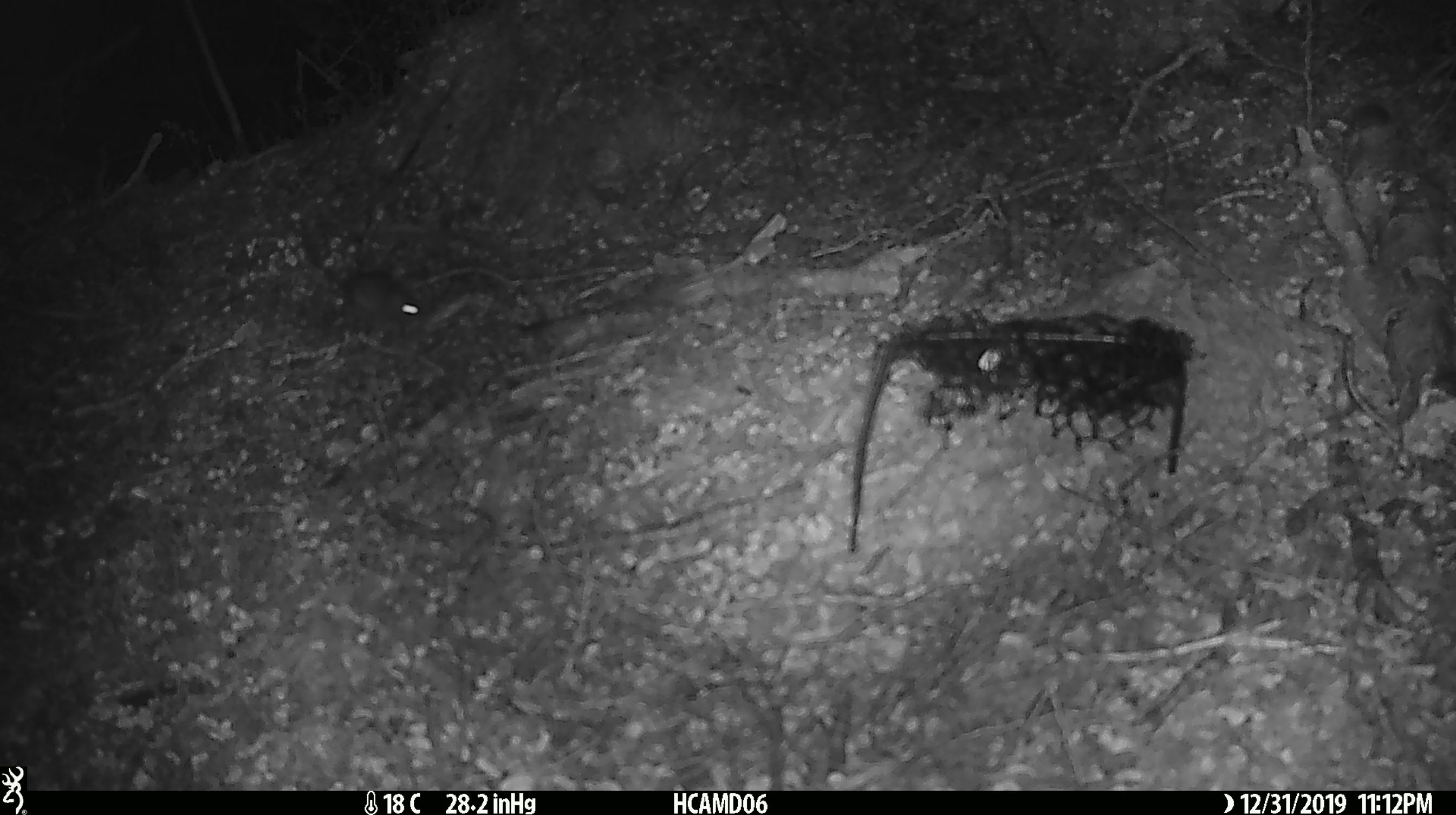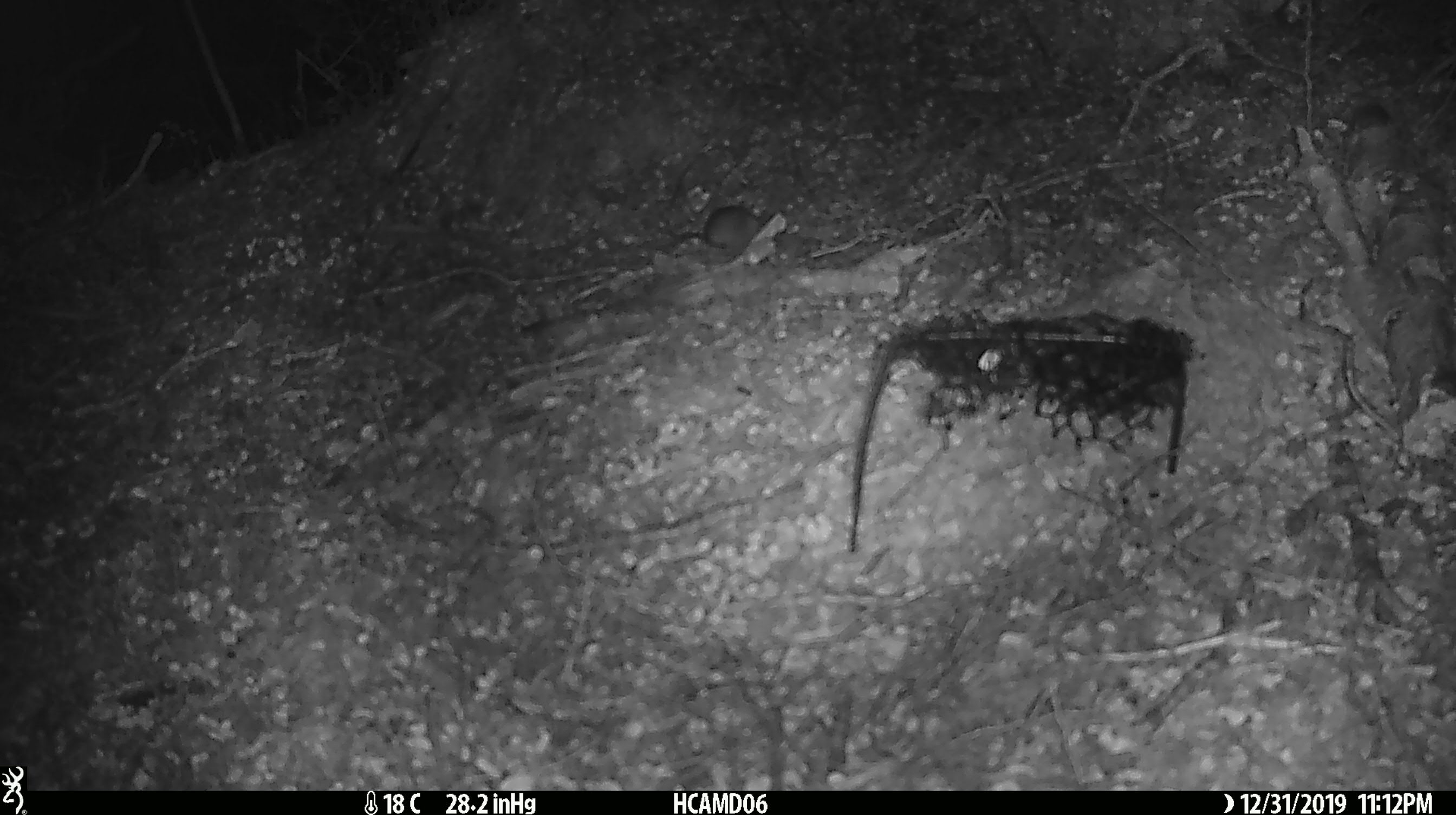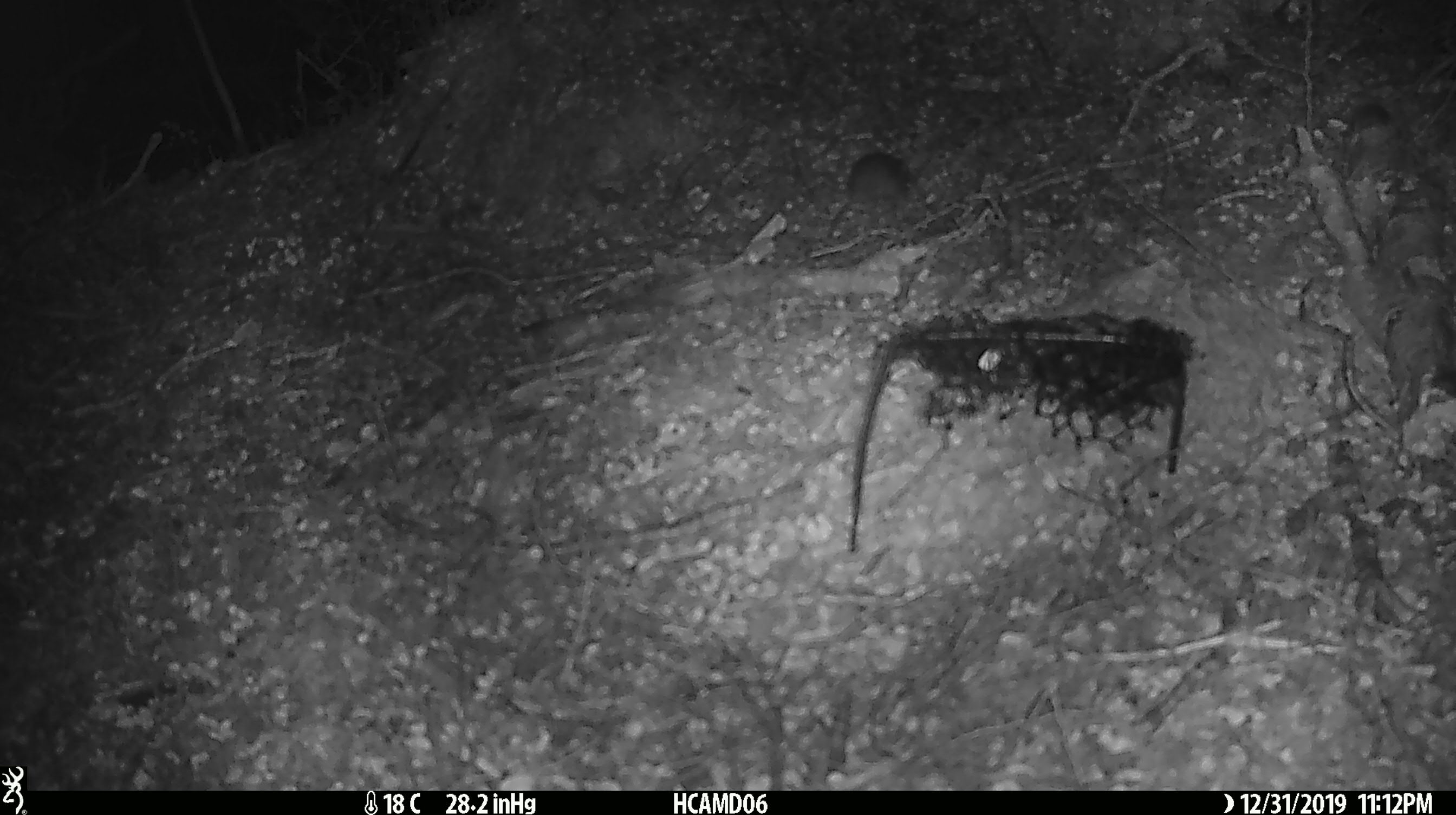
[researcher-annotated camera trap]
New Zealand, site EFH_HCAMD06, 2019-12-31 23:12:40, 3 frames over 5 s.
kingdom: Animalia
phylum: Chordata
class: Mammalia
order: Rodentia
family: Muridae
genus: Mus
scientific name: Mus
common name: mouse